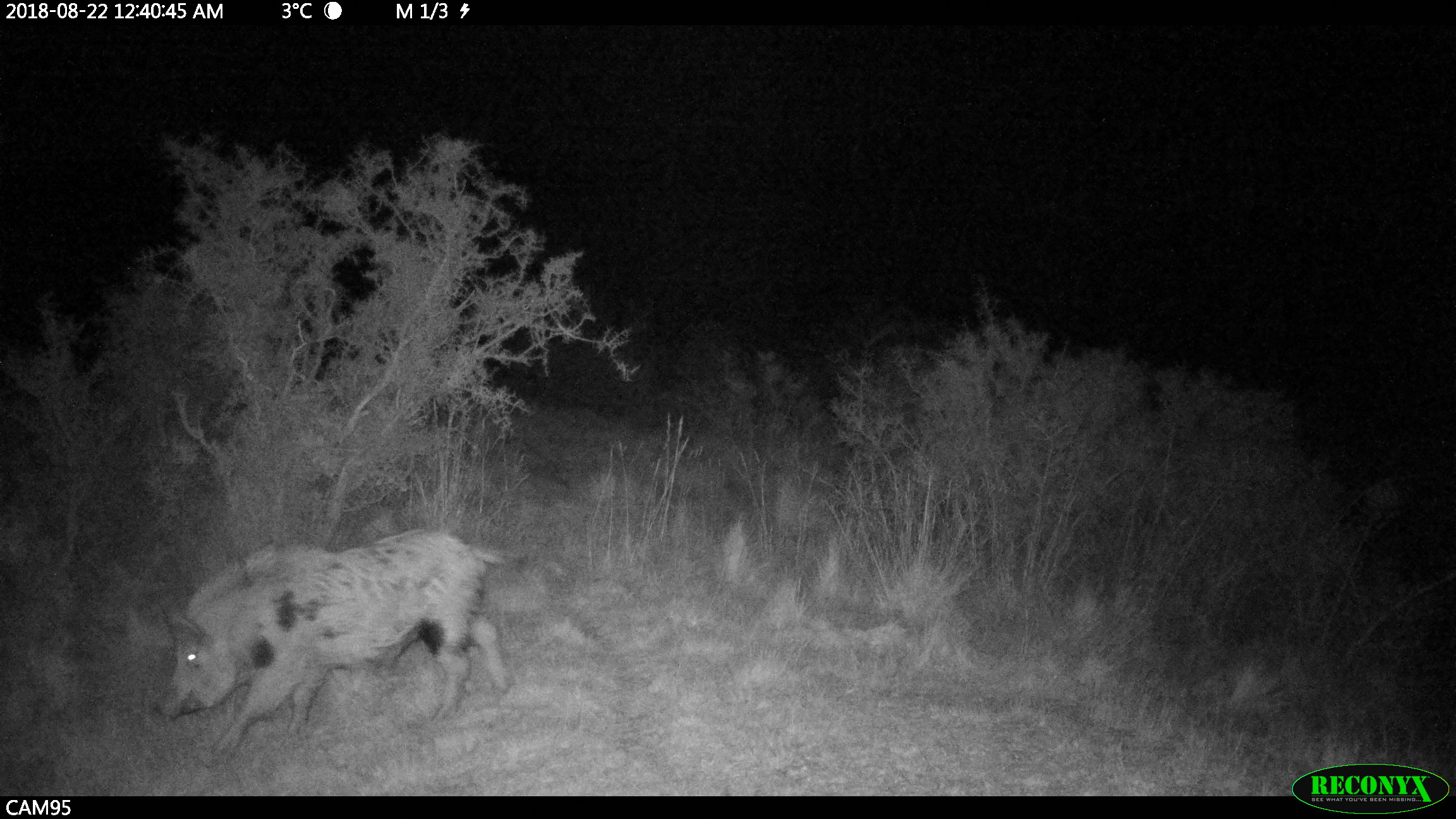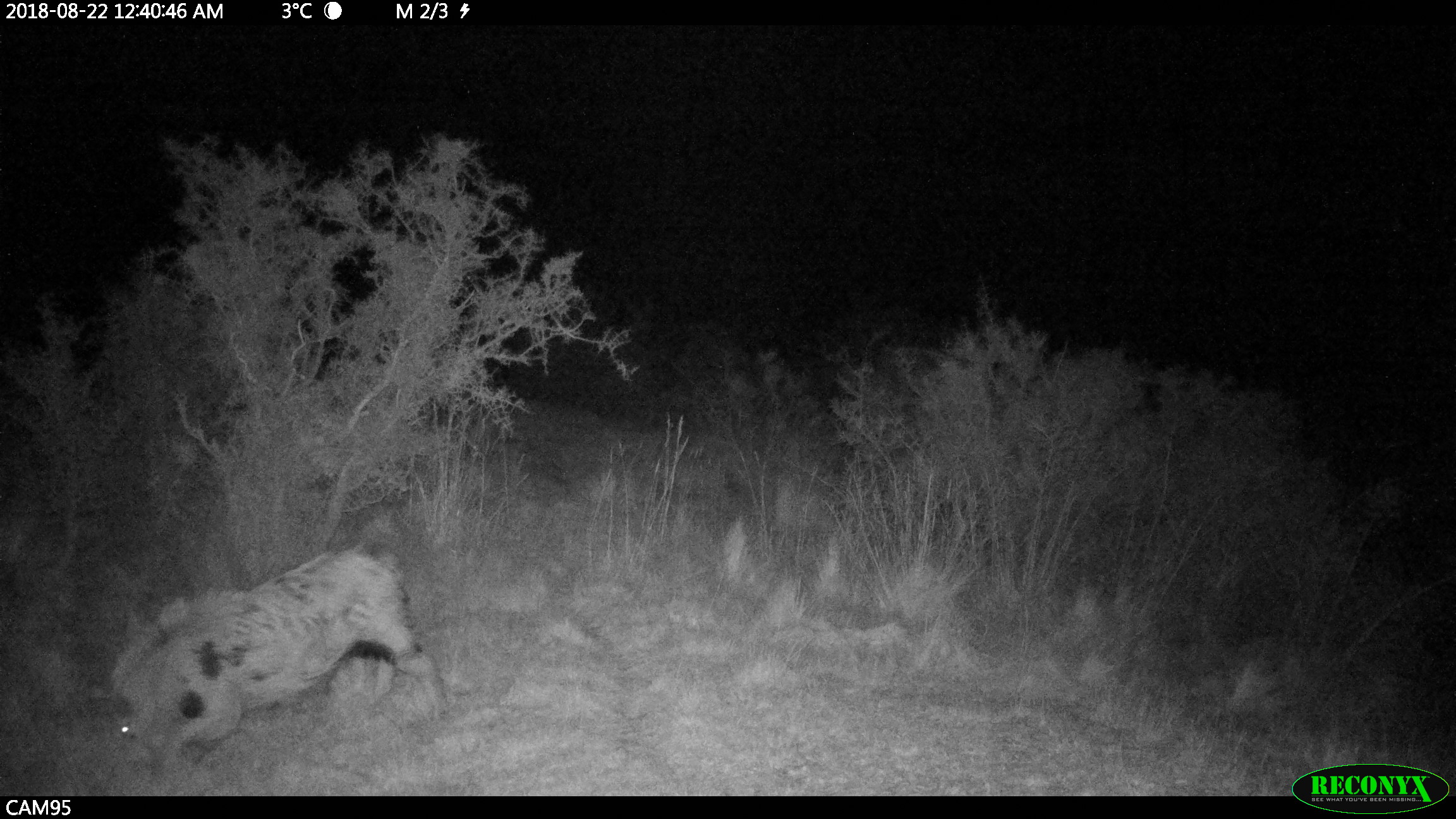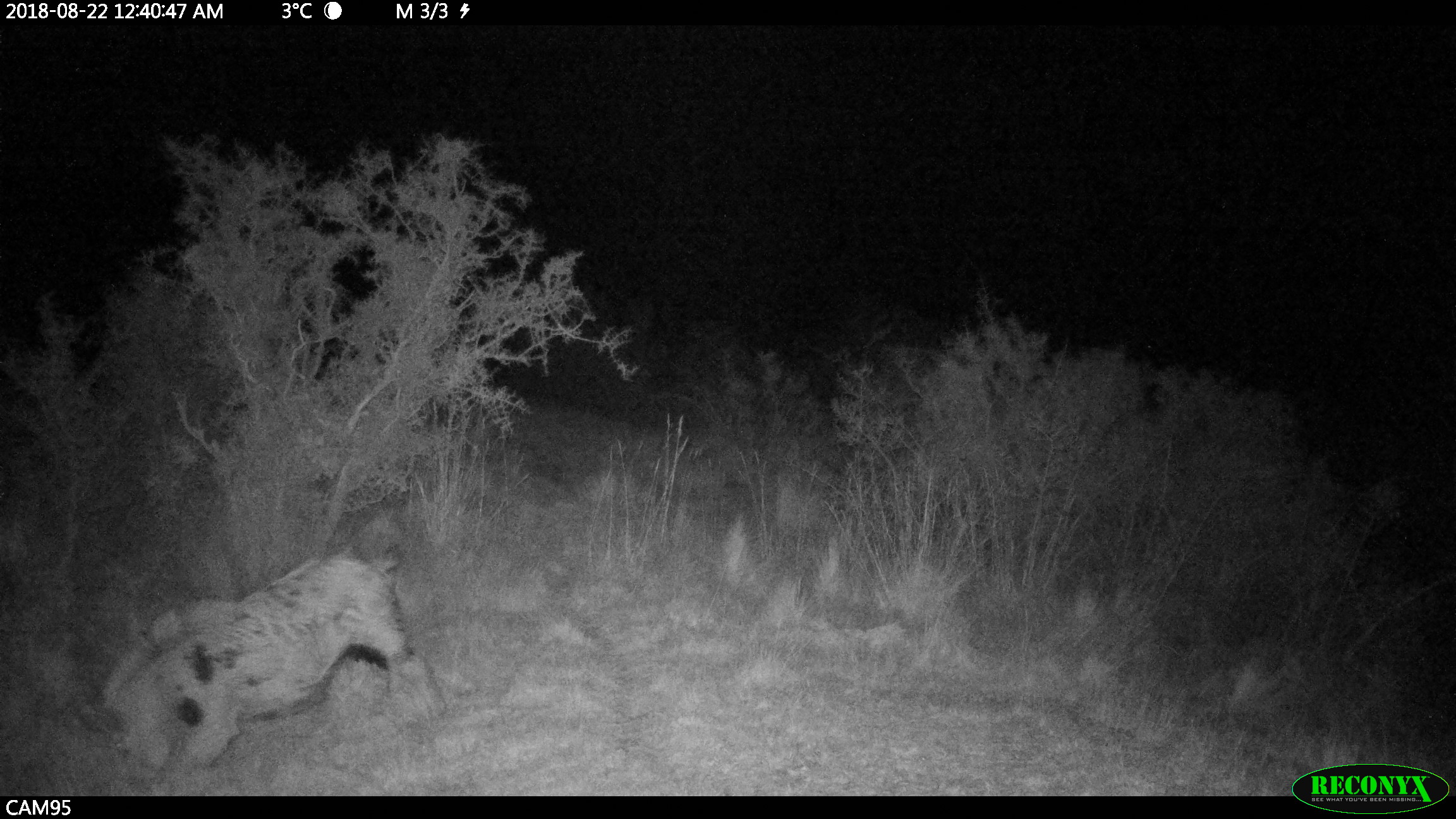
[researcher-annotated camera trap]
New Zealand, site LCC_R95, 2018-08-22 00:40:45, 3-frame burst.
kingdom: Animalia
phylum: Chordata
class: Mammalia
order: Artiodactyla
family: Suidae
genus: Sus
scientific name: Sus scrofa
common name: pig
Pig (Sus scrofa).